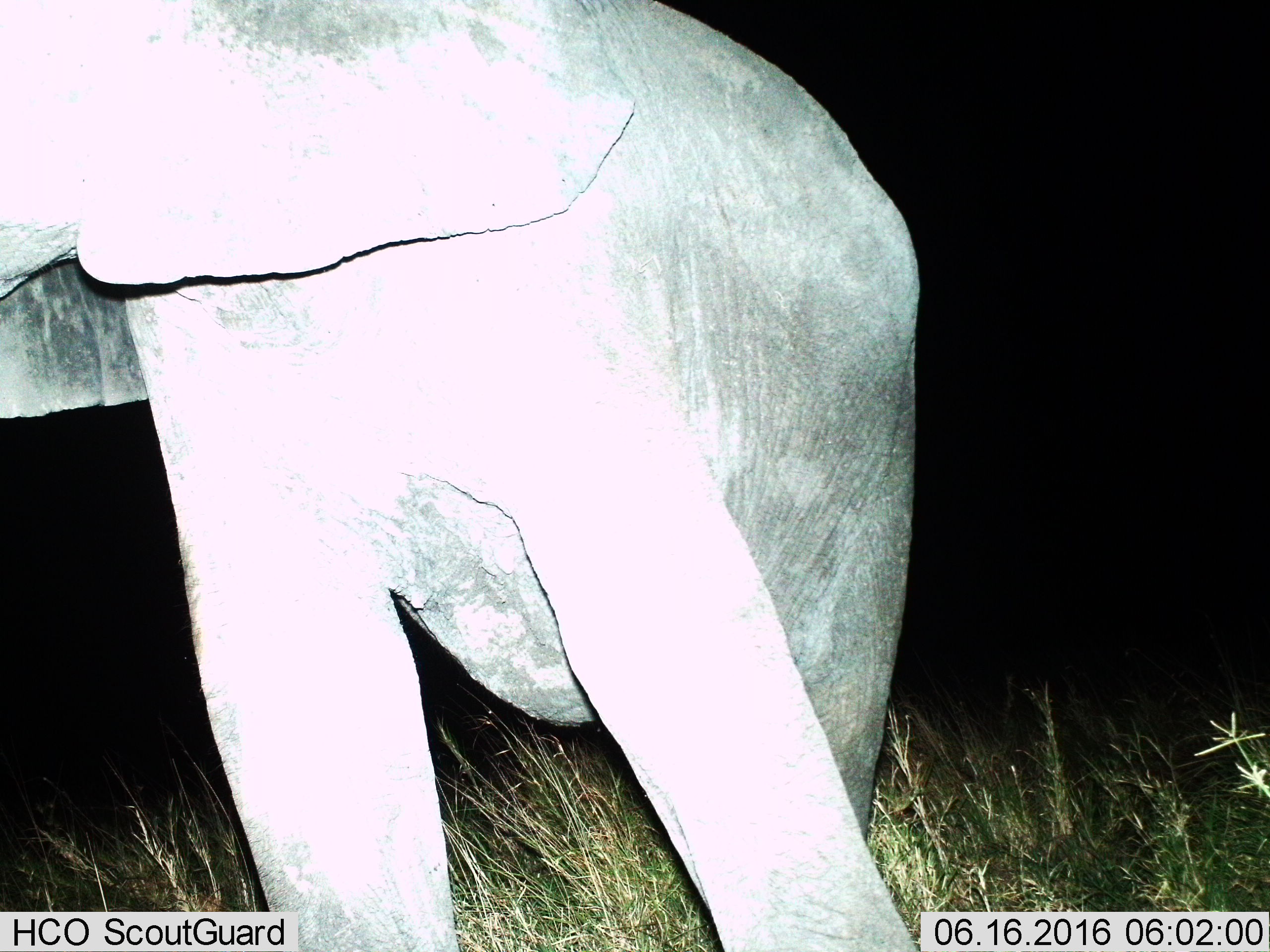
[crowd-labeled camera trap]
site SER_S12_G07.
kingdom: Animalia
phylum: Chordata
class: Mammalia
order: Proboscidea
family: Elephantidae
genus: Loxodonta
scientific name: Loxodonta africana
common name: african bush elephant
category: elephant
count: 1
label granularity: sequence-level